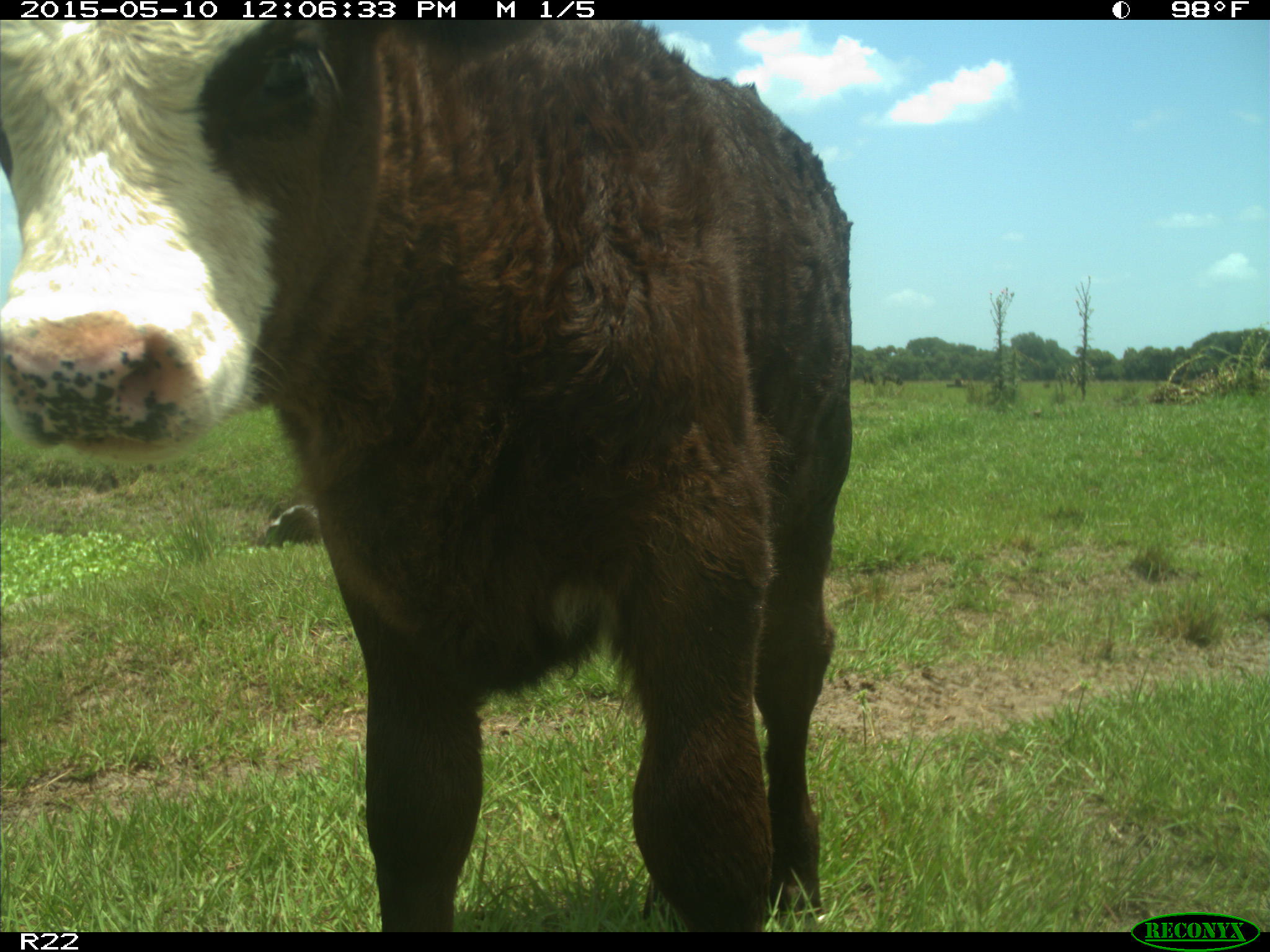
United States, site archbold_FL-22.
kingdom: Animalia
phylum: Chordata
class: Mammalia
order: Artiodactyla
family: Bovidae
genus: Bos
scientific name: Bos taurus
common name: domestic cow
Bos taurus (domestic cow).